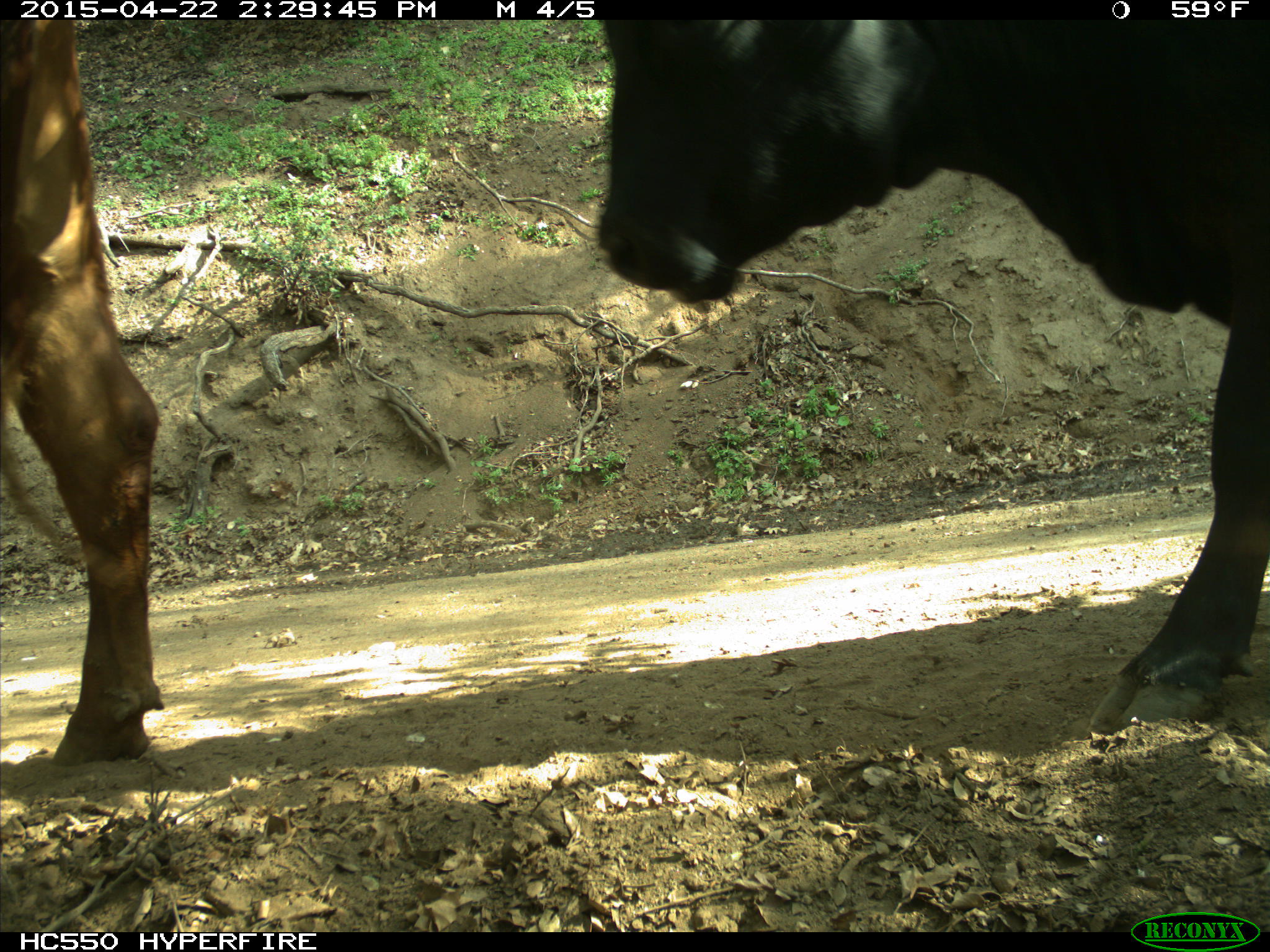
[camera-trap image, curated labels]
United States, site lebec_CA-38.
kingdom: Animalia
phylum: Chordata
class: Mammalia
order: Artiodactyla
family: Bovidae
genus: Bos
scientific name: Bos taurus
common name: domestic cow